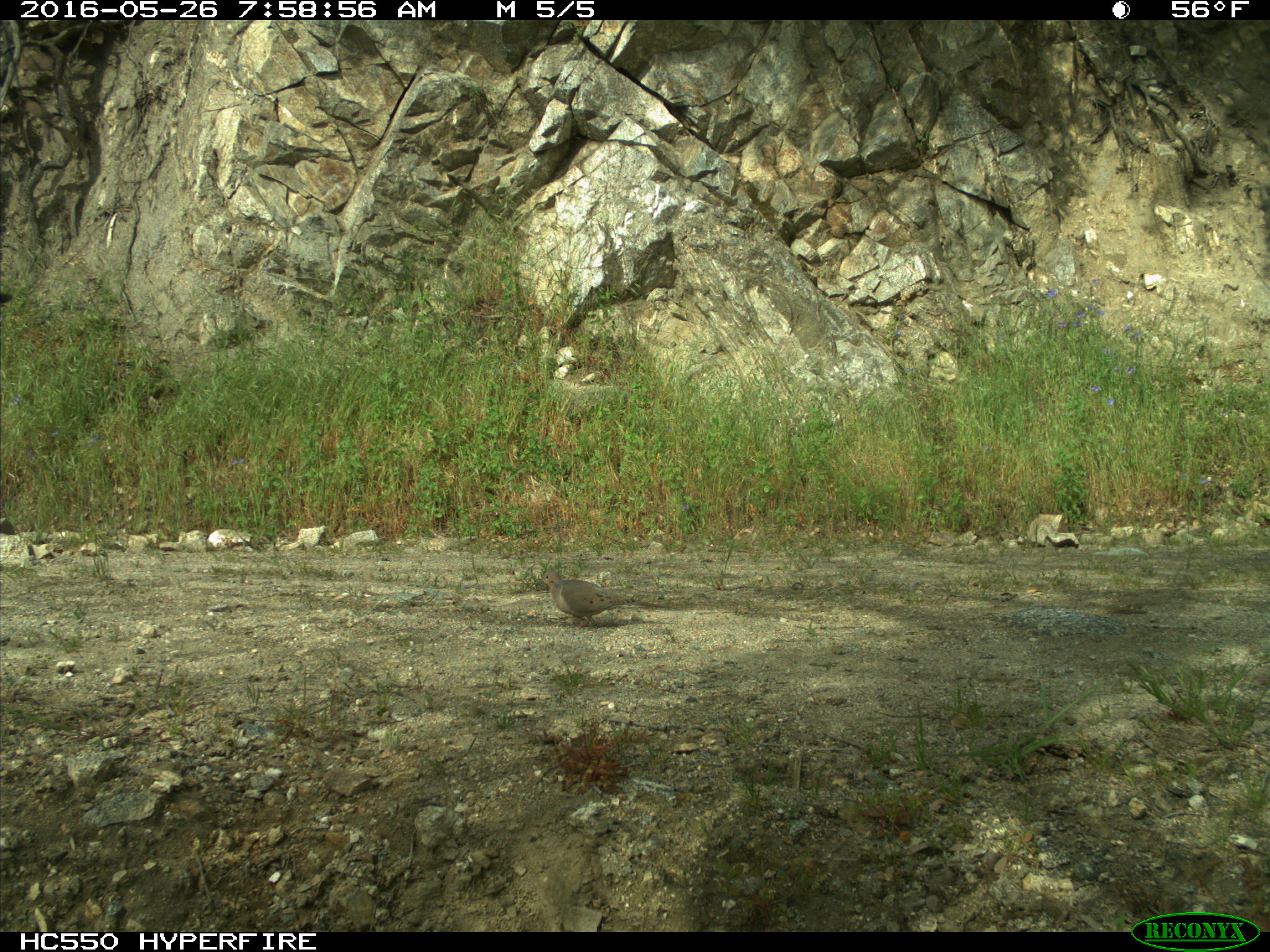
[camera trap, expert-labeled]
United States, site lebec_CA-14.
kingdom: Animalia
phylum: Chordata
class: Aves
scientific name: Aves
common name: birds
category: unidentified bird